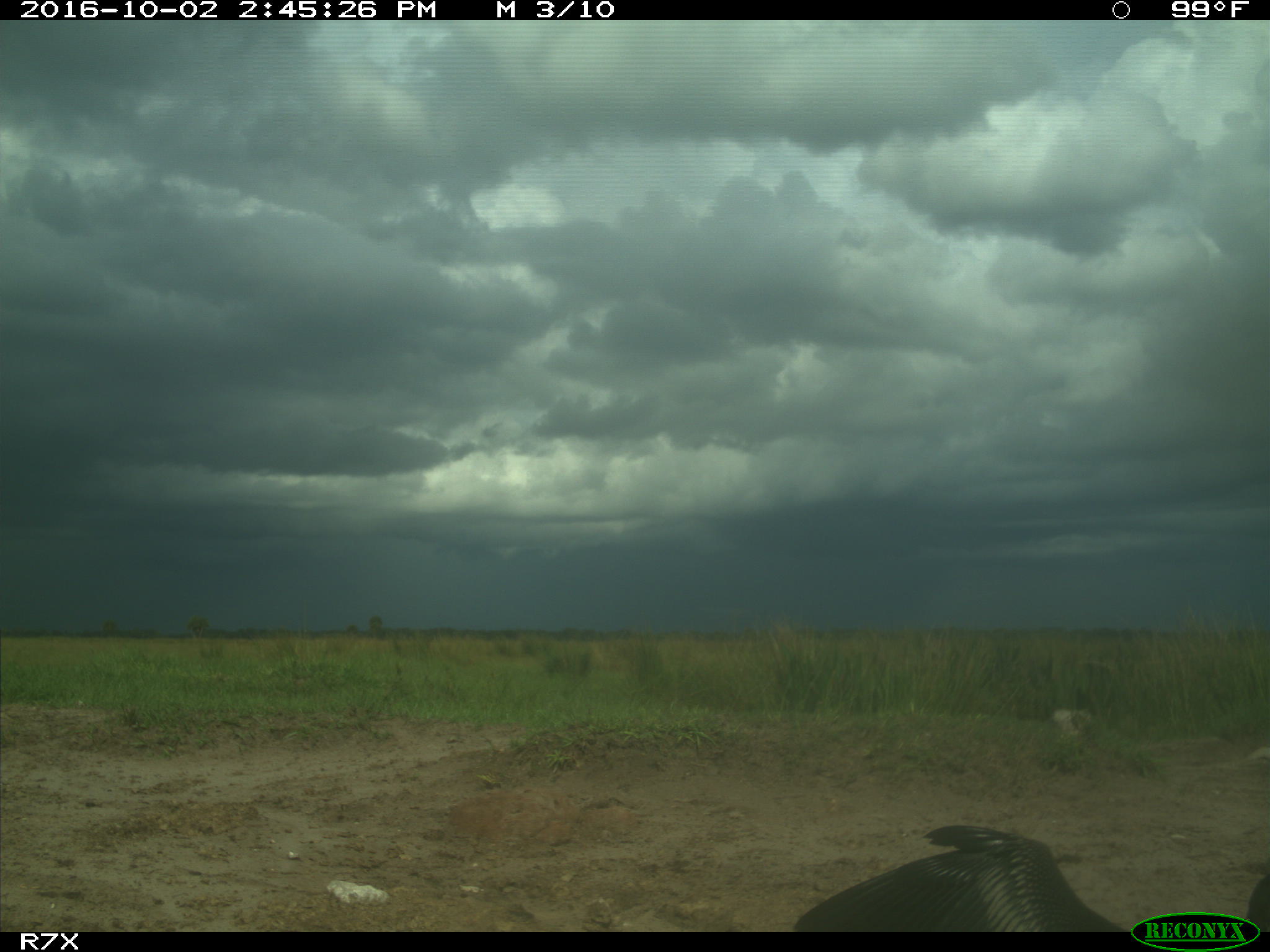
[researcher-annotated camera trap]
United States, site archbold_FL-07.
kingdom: Animalia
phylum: Chordata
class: Aves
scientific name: Aves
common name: birds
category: unidentified bird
Unidentified bird (birds) (Aves).